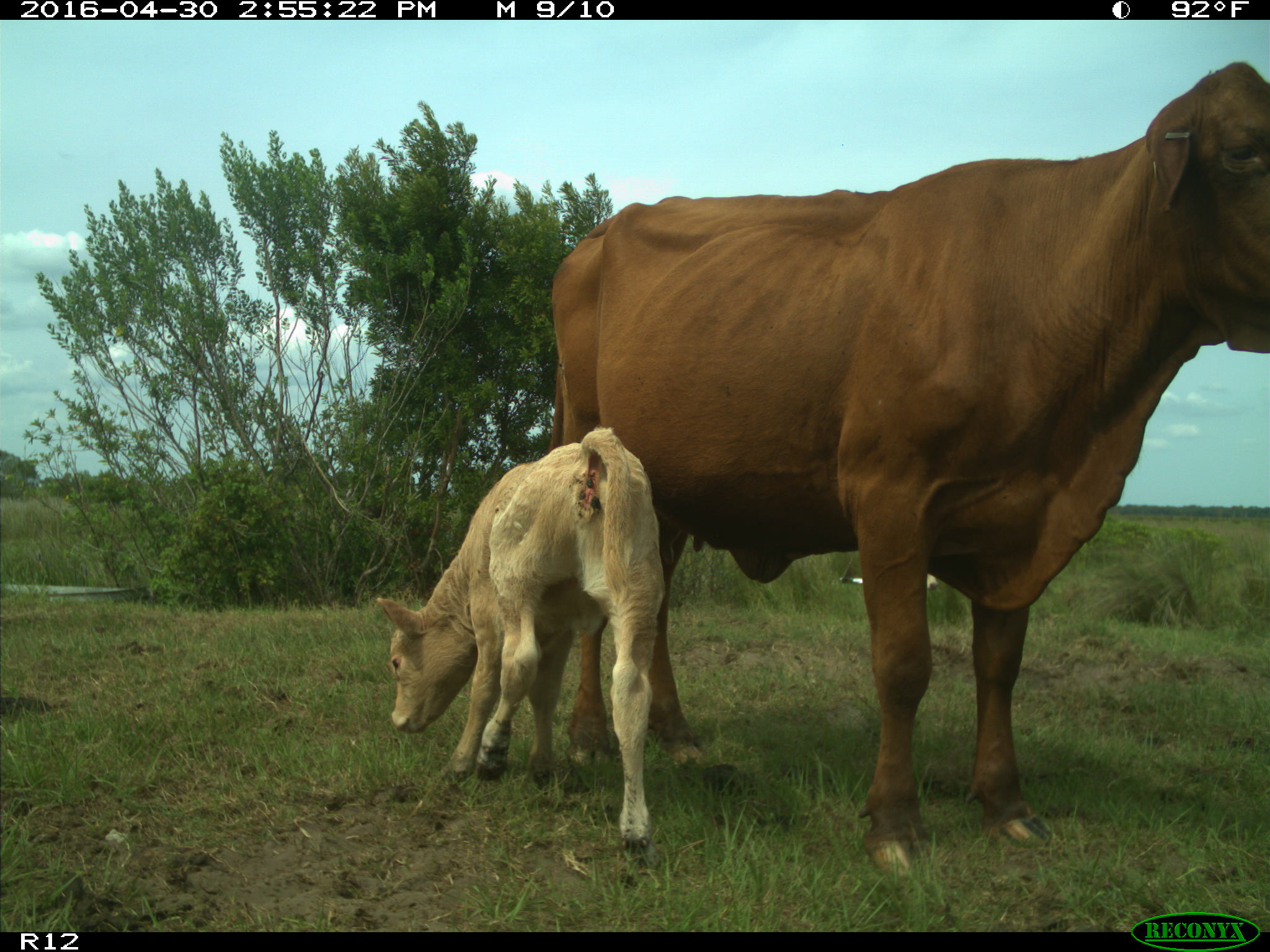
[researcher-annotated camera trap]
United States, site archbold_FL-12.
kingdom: Animalia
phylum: Chordata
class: Mammalia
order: Artiodactyla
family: Bovidae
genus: Bos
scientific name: Bos taurus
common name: domestic cow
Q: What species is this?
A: Bos taurus (domestic cow).